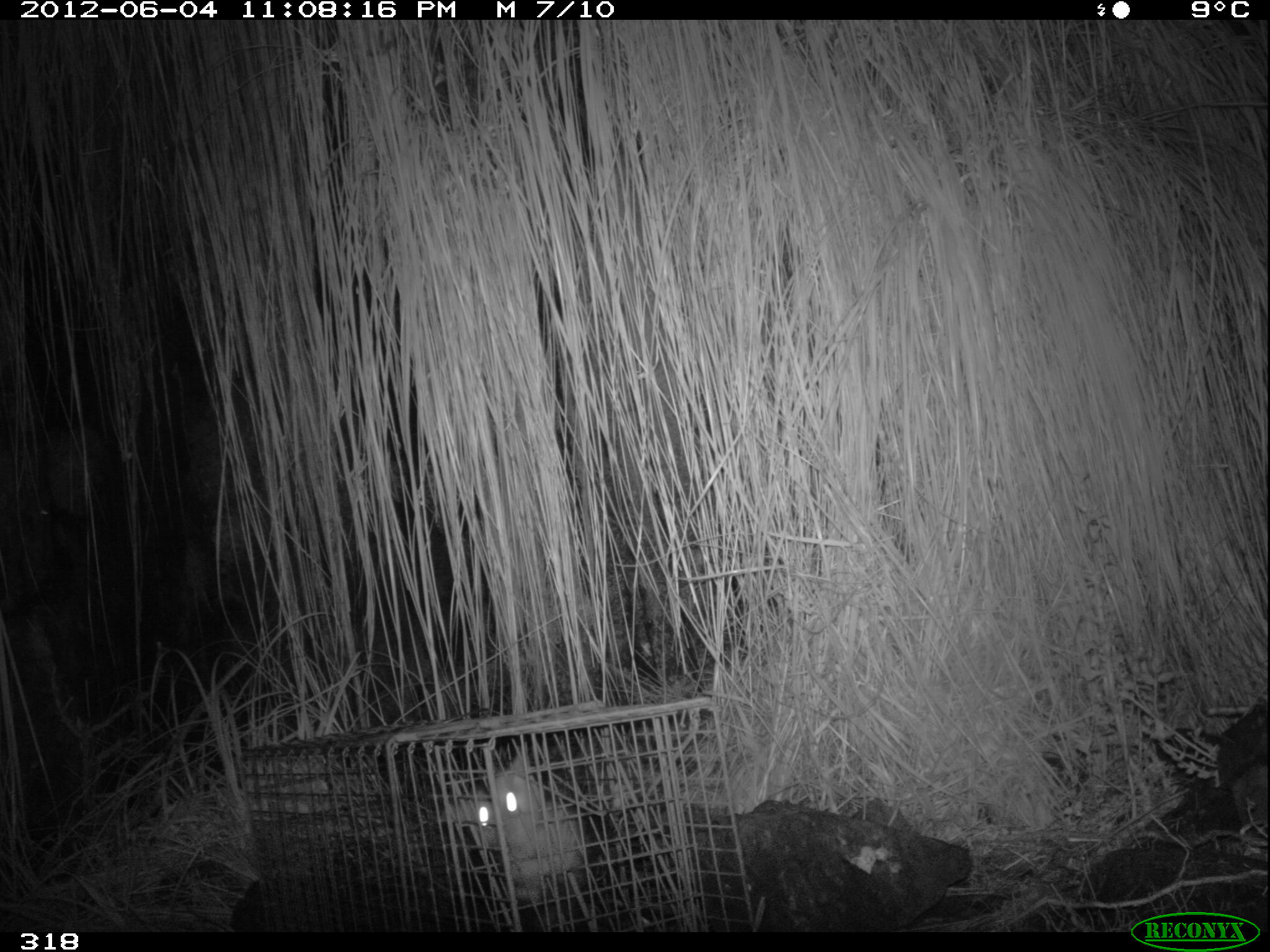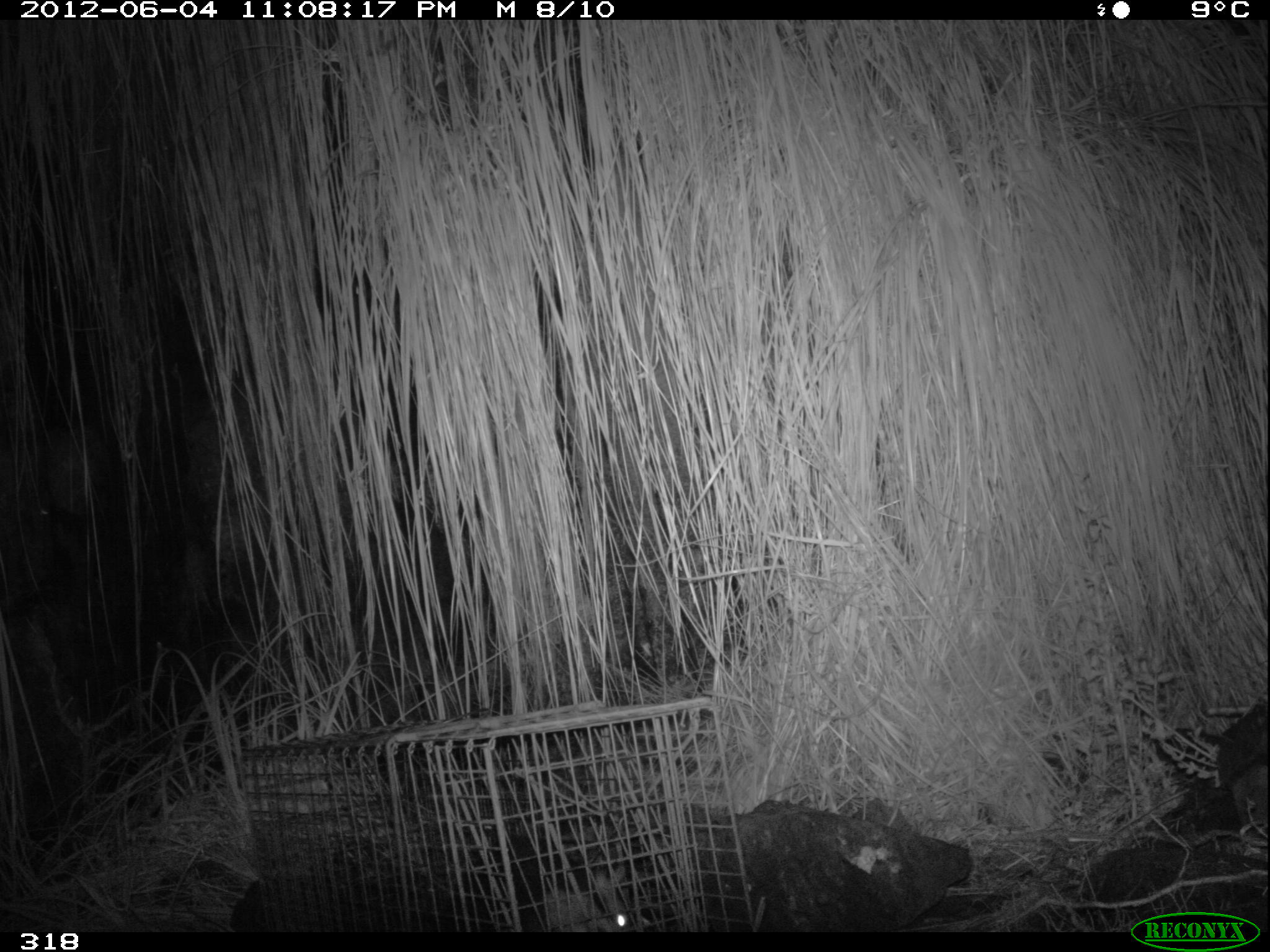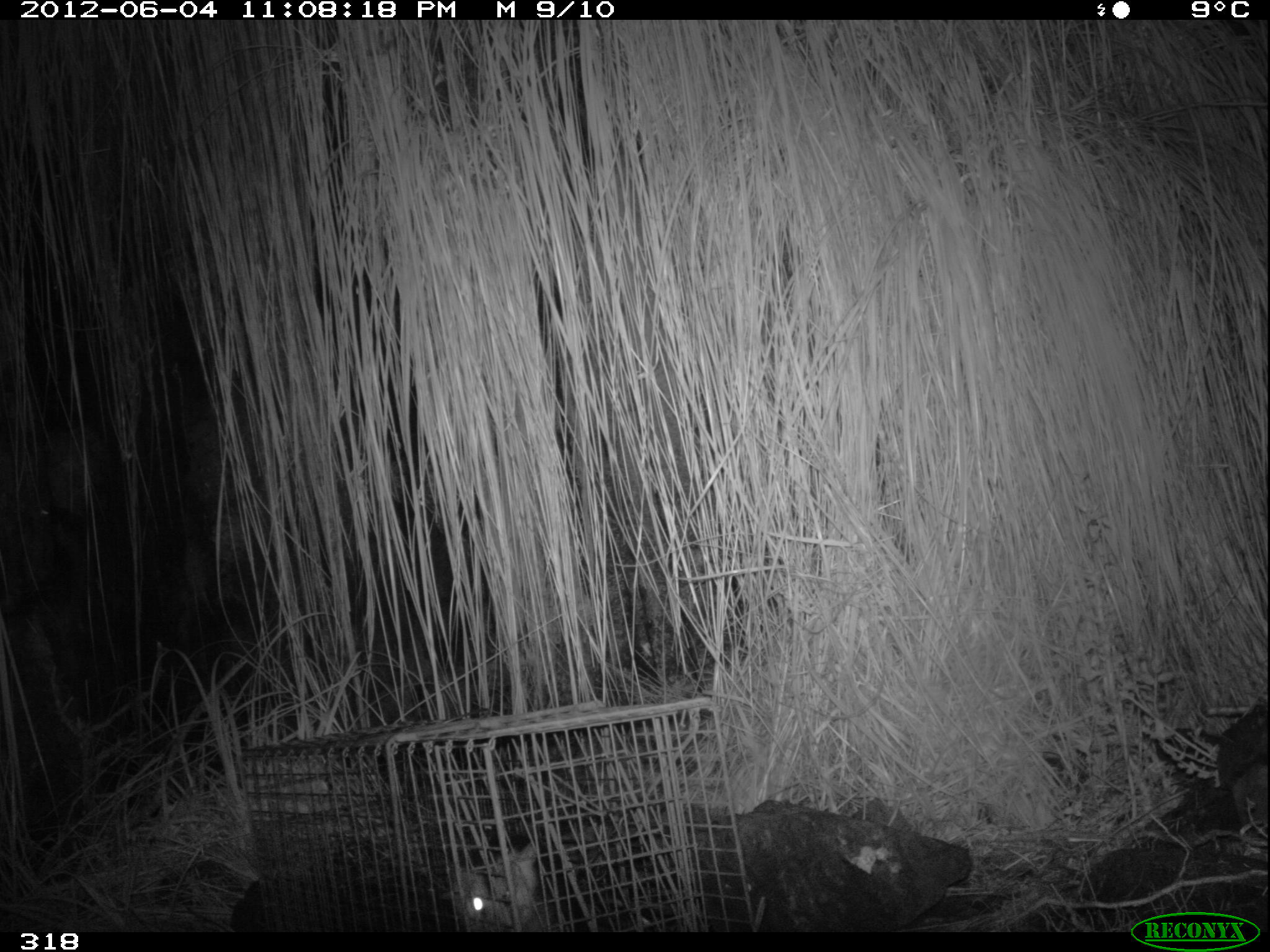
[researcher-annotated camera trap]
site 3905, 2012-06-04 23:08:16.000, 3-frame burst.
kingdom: Animalia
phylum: Chordata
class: Mammalia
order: Didelphimorphia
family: Didelphidae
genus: Didelphis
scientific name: Didelphis pernigra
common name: andean white-eared opossum